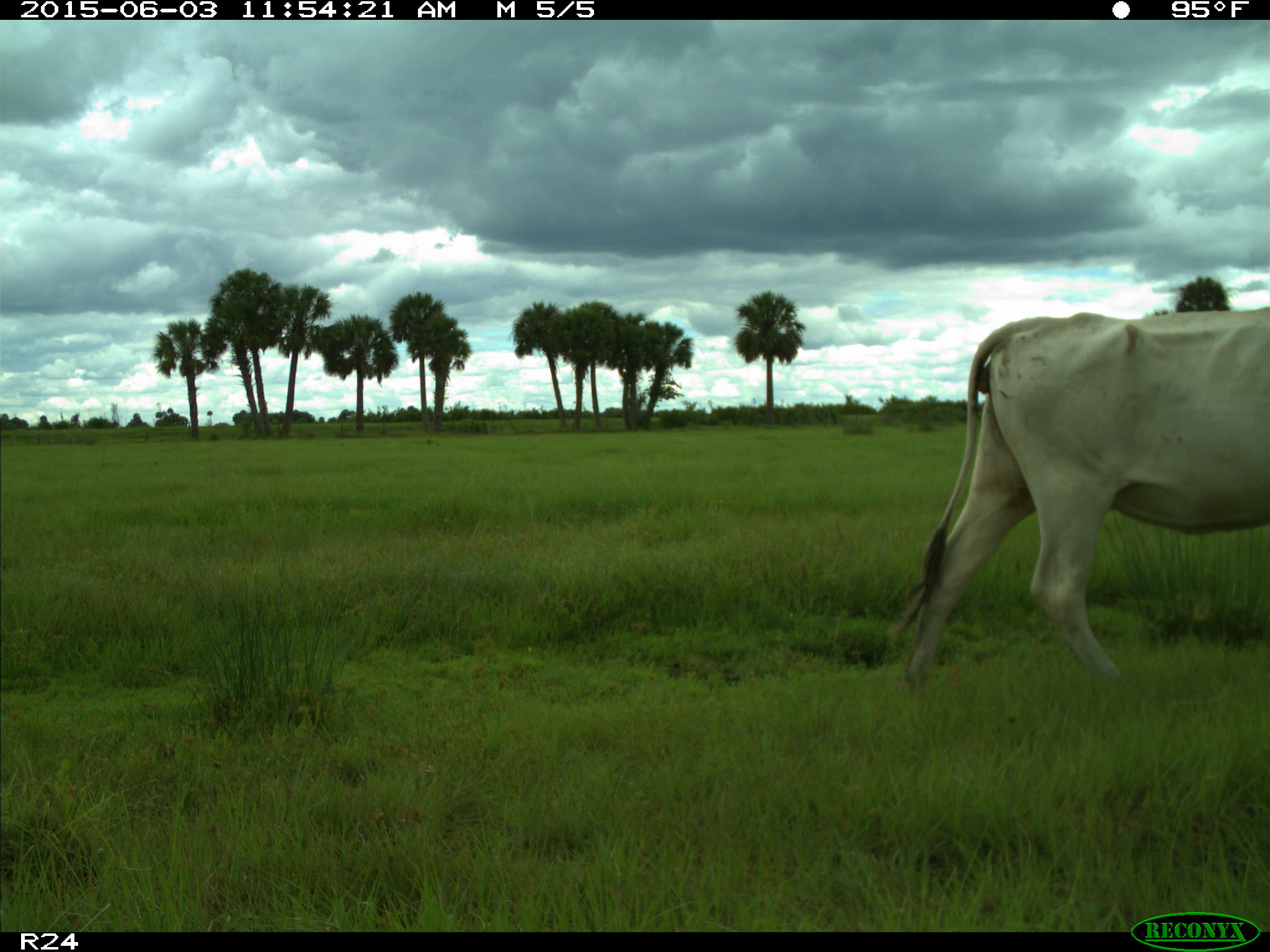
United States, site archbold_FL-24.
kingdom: Animalia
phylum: Chordata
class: Mammalia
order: Artiodactyla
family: Bovidae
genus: Bos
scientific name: Bos taurus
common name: domestic cow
Bos taurus (domestic cow).